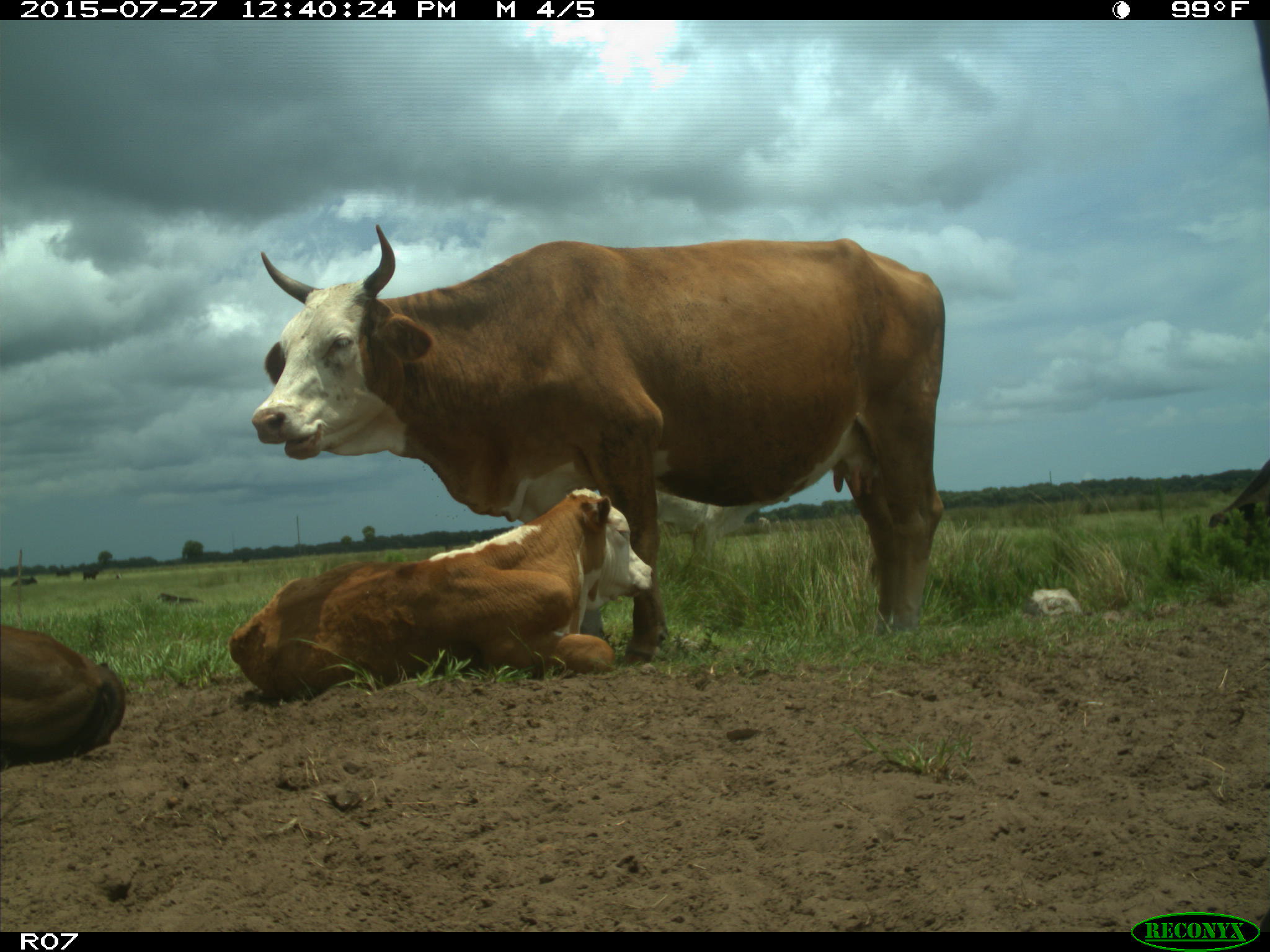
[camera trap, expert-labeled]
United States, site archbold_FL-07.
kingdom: Animalia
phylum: Chordata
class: Mammalia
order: Artiodactyla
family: Bovidae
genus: Bos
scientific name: Bos taurus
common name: domestic cow